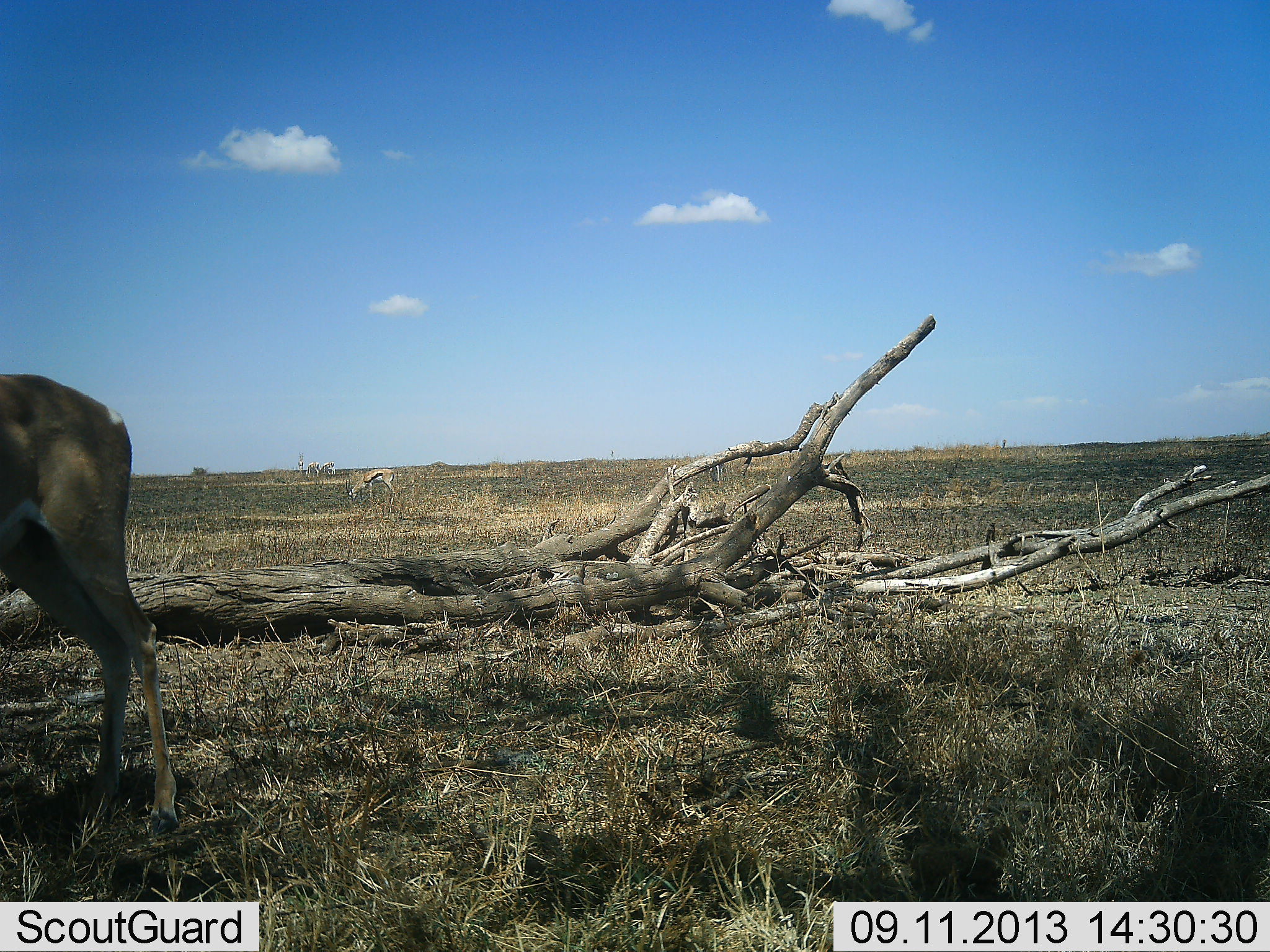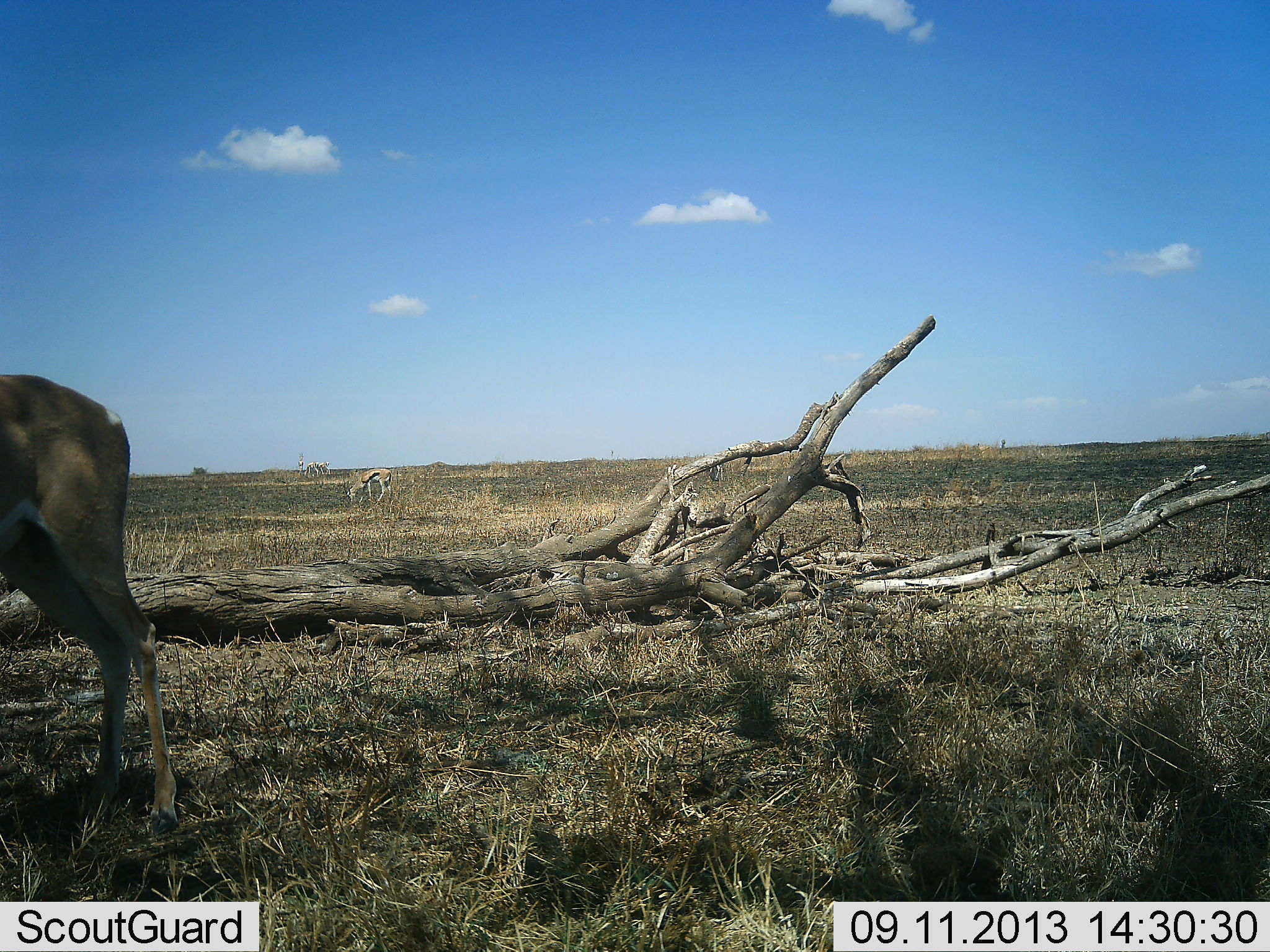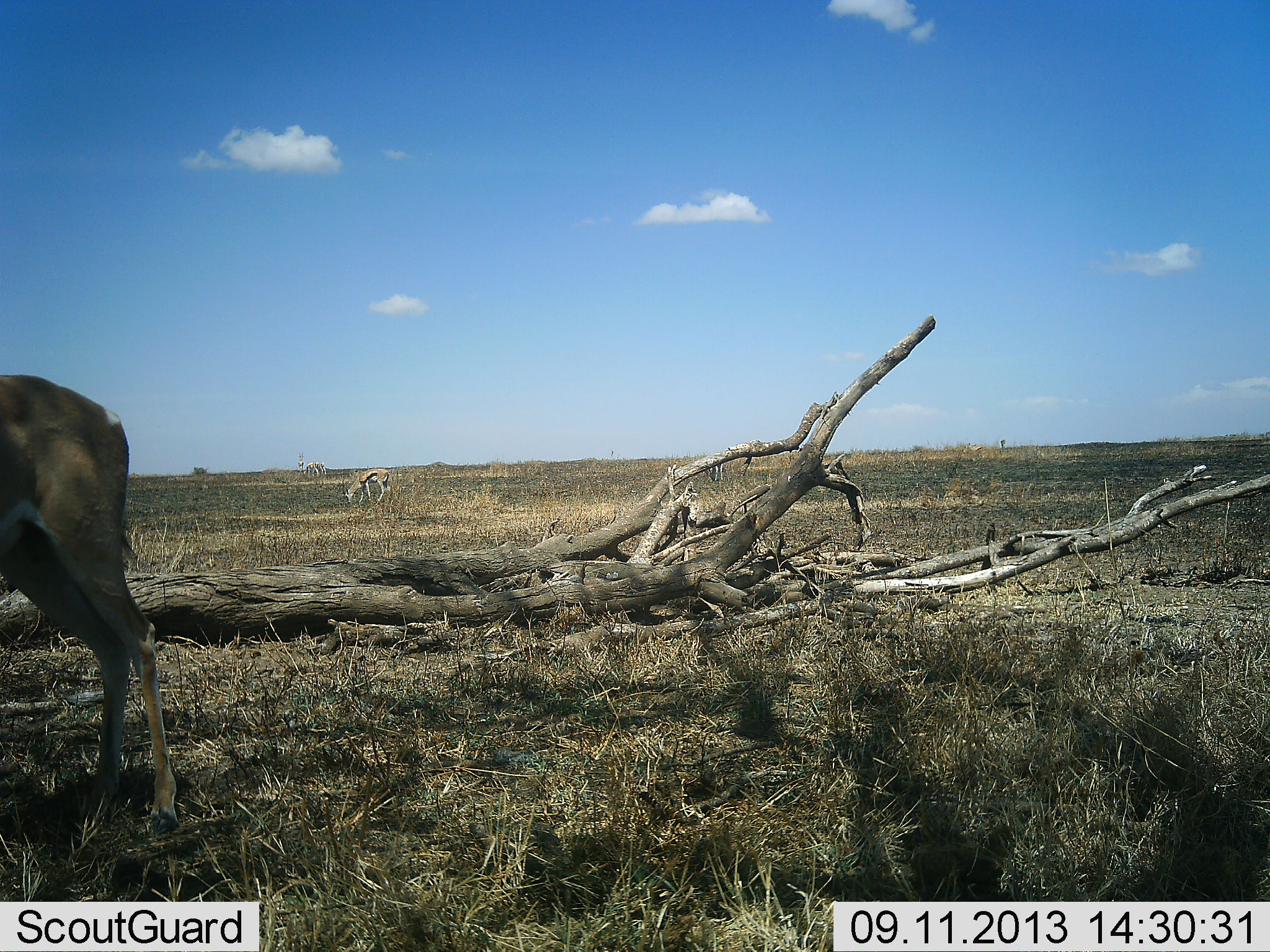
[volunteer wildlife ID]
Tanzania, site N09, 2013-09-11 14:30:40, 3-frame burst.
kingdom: Animalia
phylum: Chordata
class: Mammalia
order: Artiodactyla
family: Bovidae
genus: Eudorcas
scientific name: Eudorcas thomsonii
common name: thomson's gazelle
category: gazellethomsons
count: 2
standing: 43%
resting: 5%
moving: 10%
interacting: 0%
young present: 0%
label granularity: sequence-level